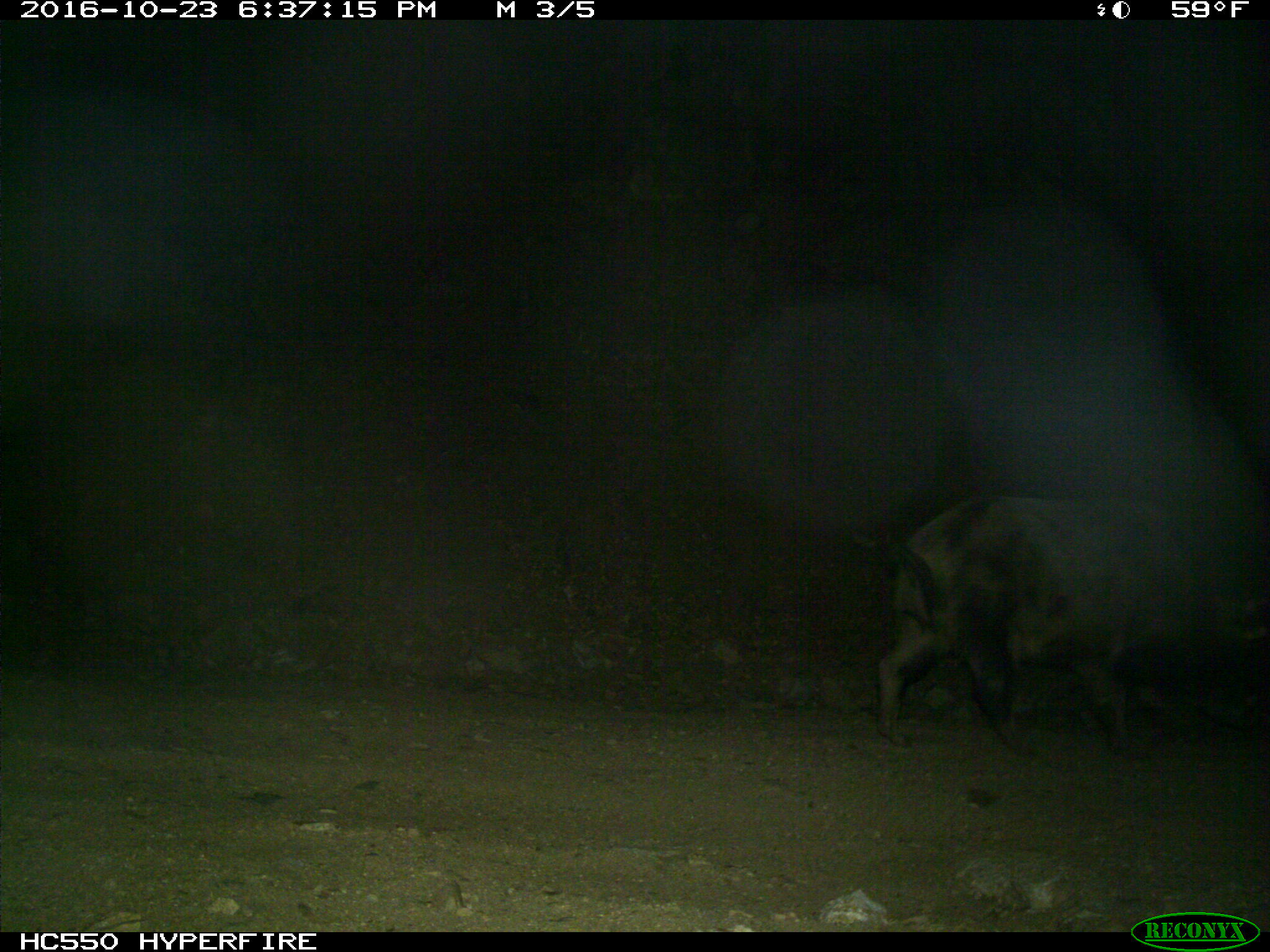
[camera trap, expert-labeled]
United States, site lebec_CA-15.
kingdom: Animalia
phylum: Chordata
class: Mammalia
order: Artiodactyla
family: Suidae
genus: Sus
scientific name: Sus scrofa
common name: wild boar